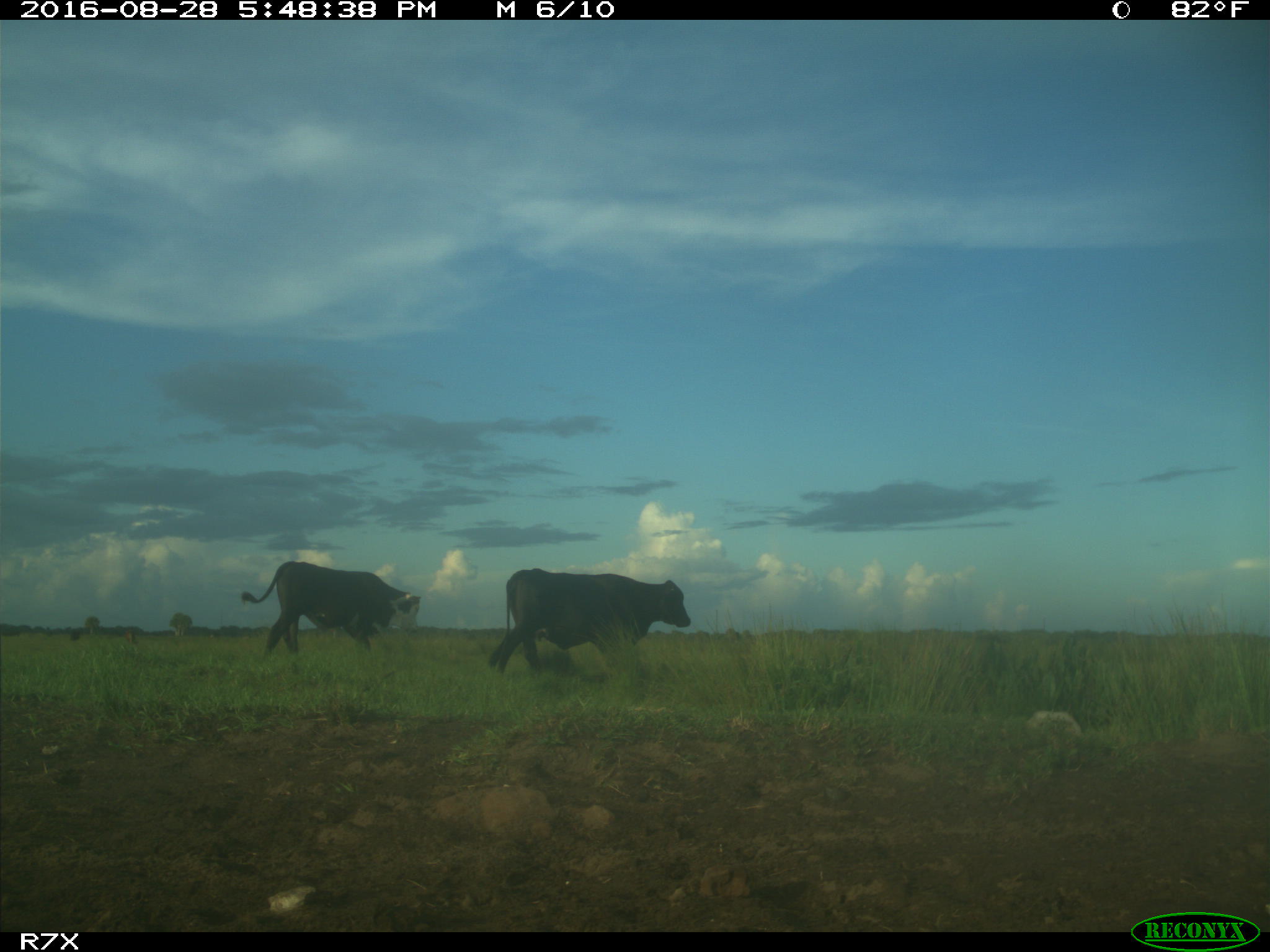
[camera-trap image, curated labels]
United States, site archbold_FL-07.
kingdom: Animalia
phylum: Chordata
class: Mammalia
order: Artiodactyla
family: Bovidae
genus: Bos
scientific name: Bos taurus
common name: domestic cow